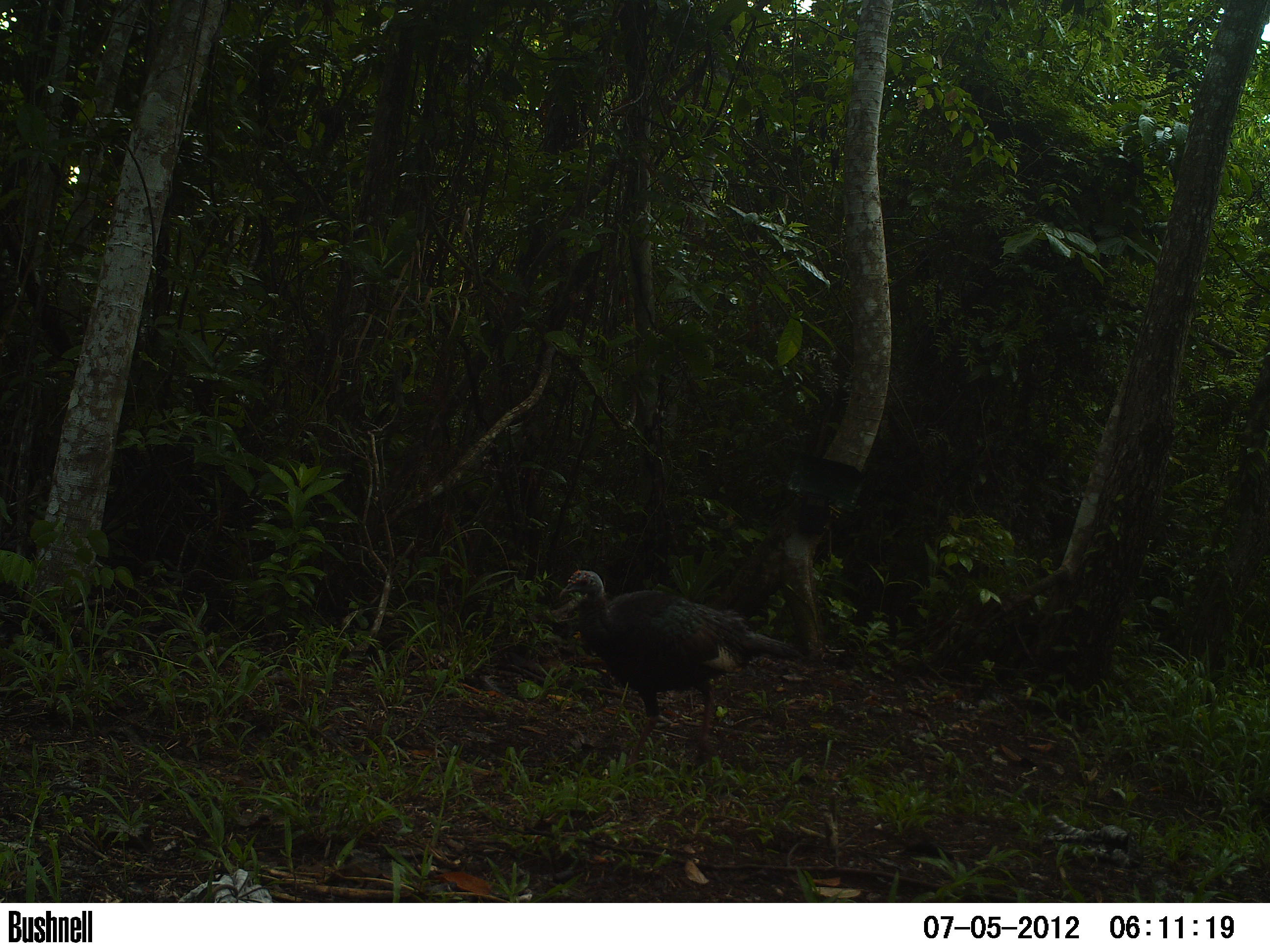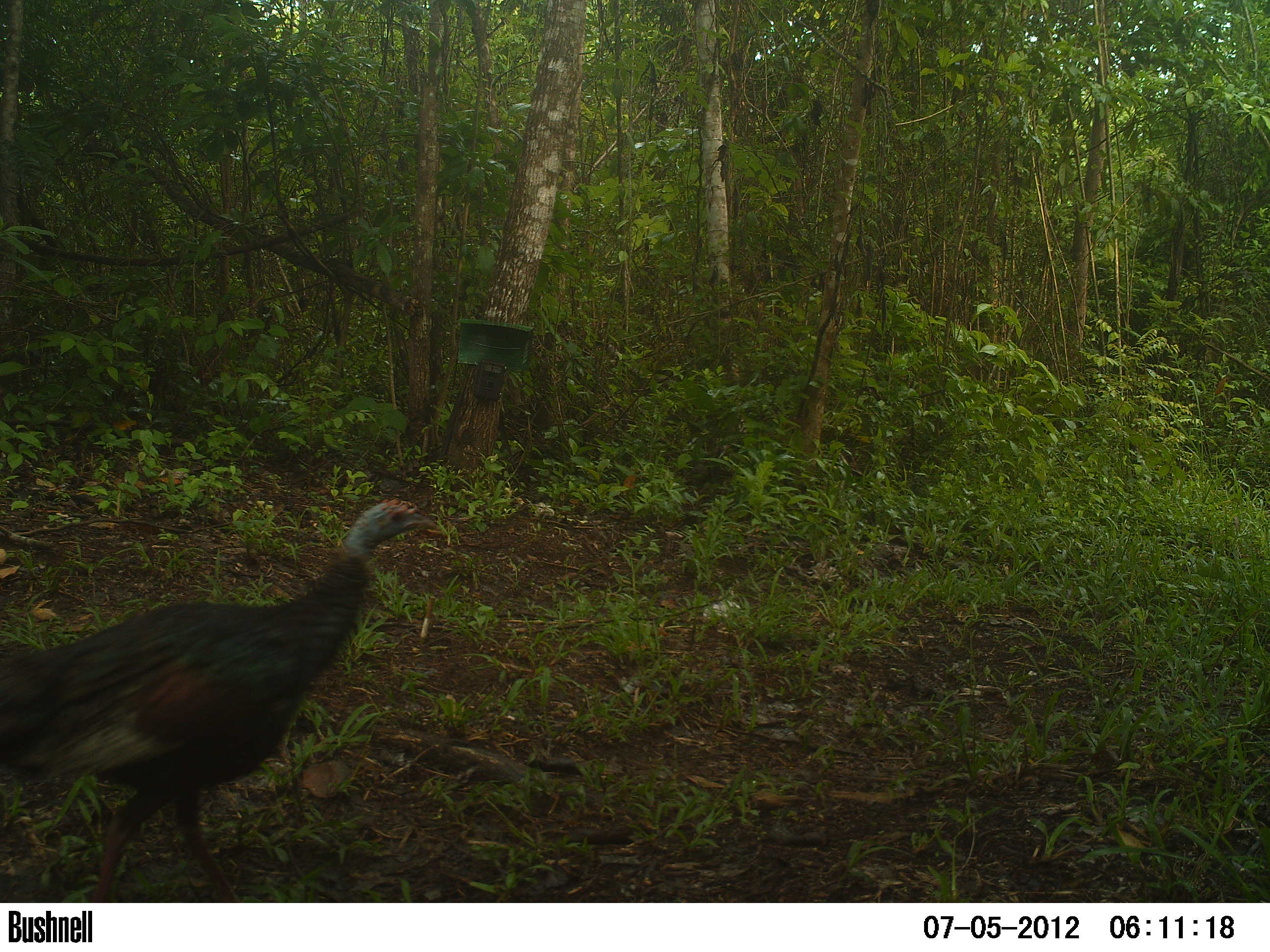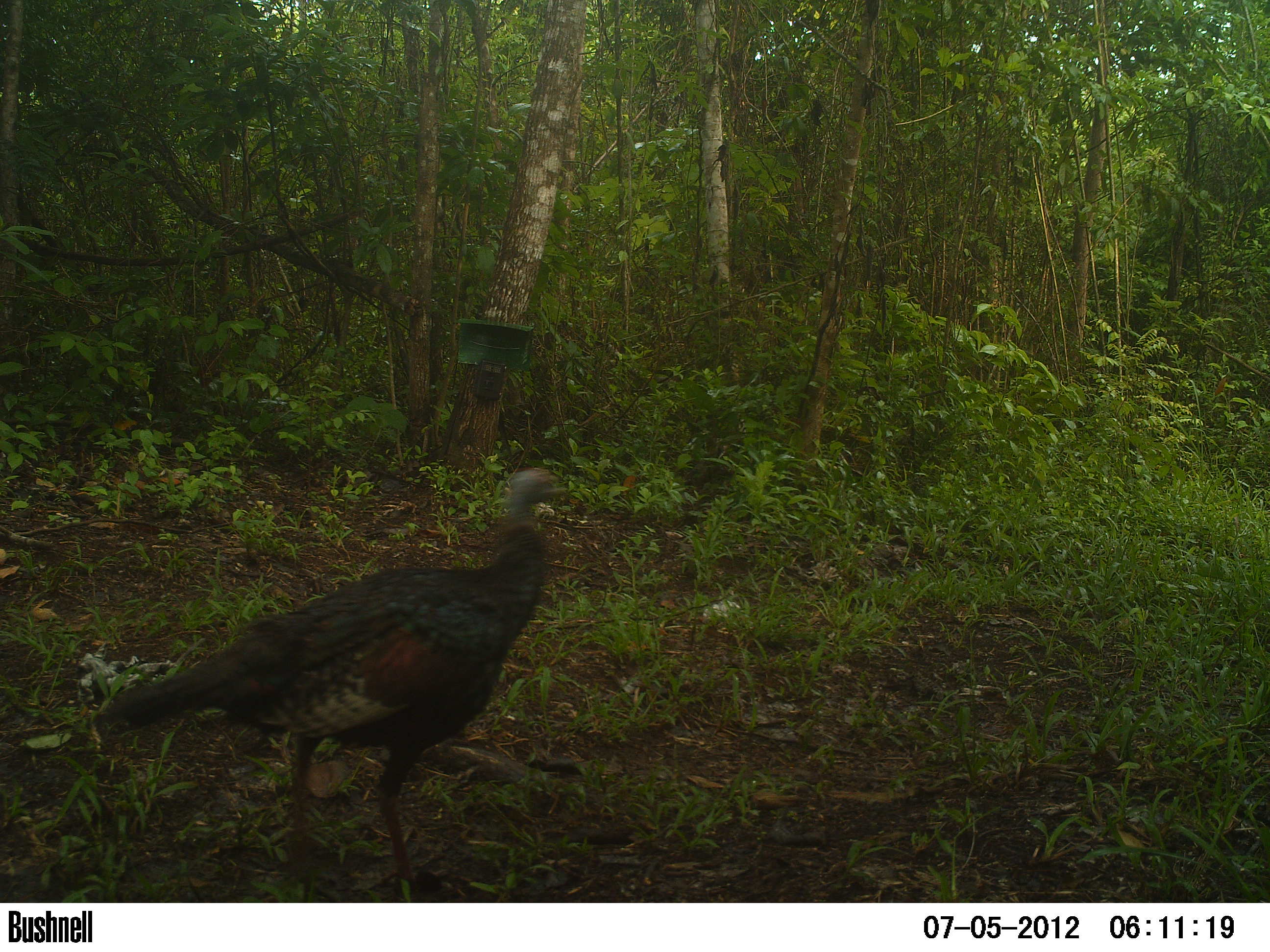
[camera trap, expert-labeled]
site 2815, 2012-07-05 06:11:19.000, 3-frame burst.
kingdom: Animalia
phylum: Chordata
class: Aves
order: Galliformes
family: Phasianidae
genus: Meleagris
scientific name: Meleagris ocellata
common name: ocellated turkey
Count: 1.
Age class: adult.